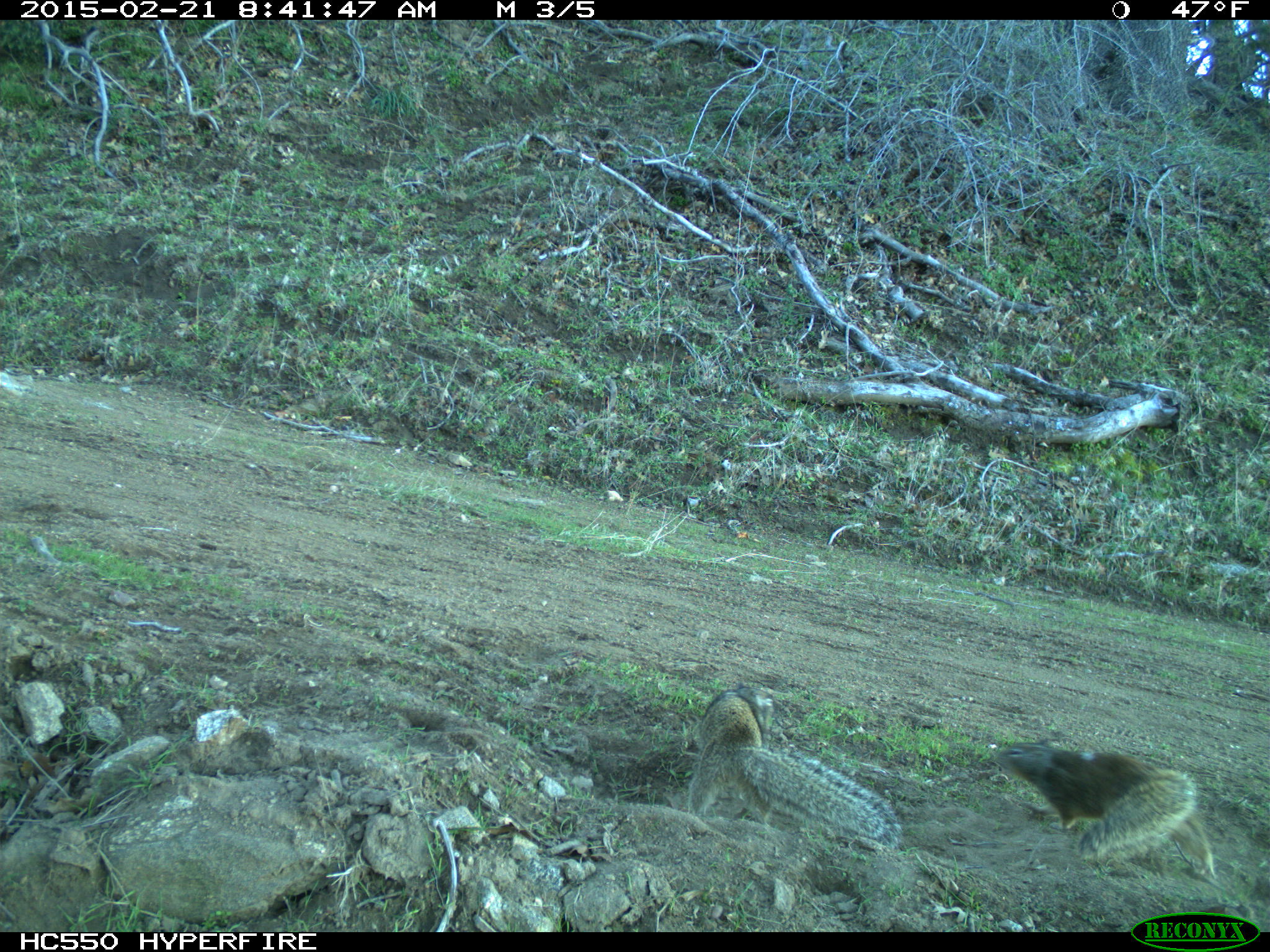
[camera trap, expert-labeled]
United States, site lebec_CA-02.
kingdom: Animalia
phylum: Chordata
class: Mammalia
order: Rodentia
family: Sciuridae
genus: Otospermophilus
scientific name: Otospermophilus beecheyi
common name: california ground squirrel